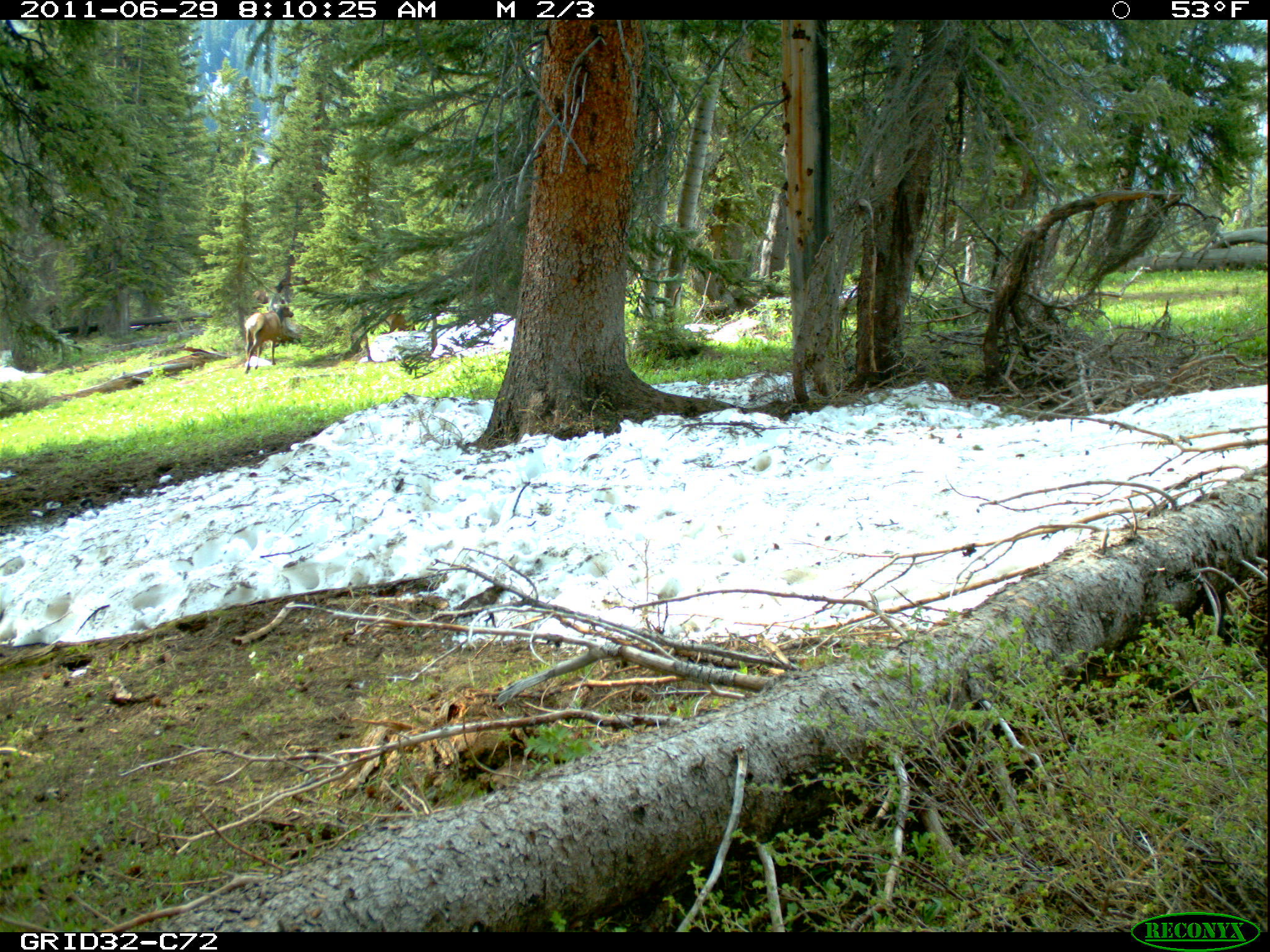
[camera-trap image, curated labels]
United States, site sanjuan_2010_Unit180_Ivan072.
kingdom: Animalia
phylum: Chordata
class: Mammalia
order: Artiodactyla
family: Cervidae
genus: Cervus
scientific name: Cervus elaphus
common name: red deer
Cervus elaphus (red deer).